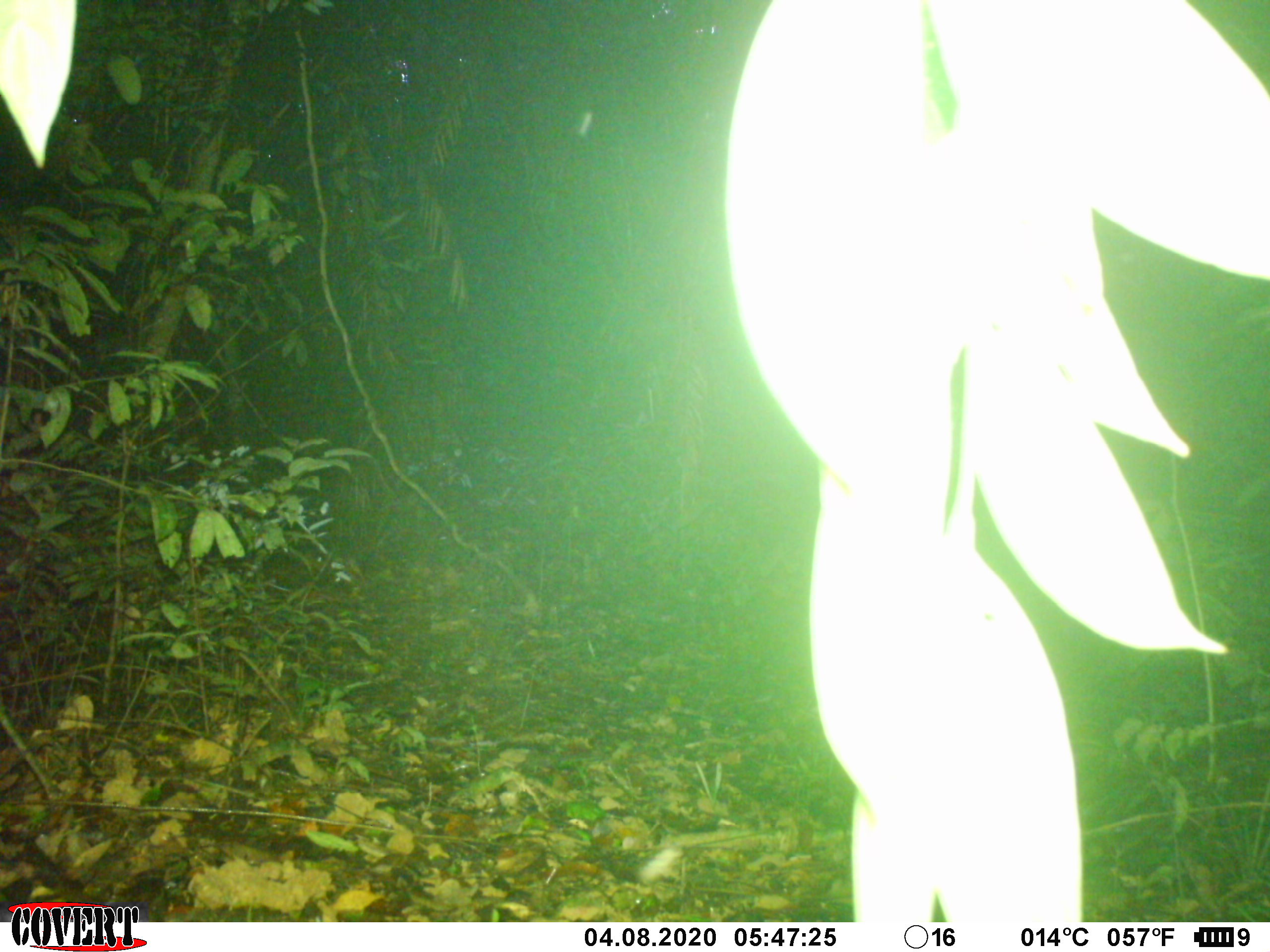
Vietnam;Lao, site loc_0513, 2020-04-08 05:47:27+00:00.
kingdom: Animalia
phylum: Chordata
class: Mammalia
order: Artiodactyla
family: Cervidae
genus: Muntiacus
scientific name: Muntiacus vuquangensis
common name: large-antlered muntjac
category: large antlered muntjac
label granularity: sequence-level